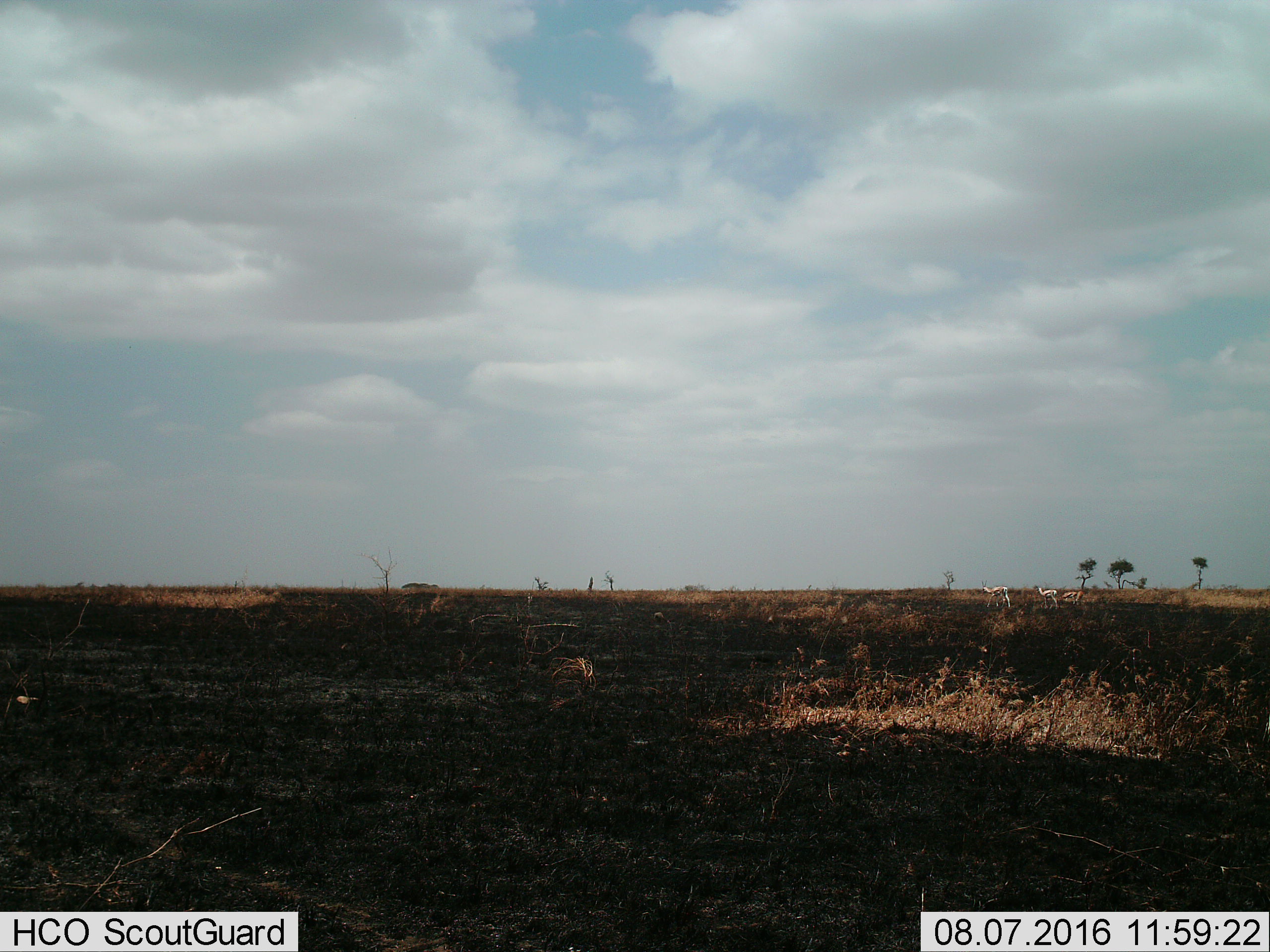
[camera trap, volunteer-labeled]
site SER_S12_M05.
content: unidentified animal